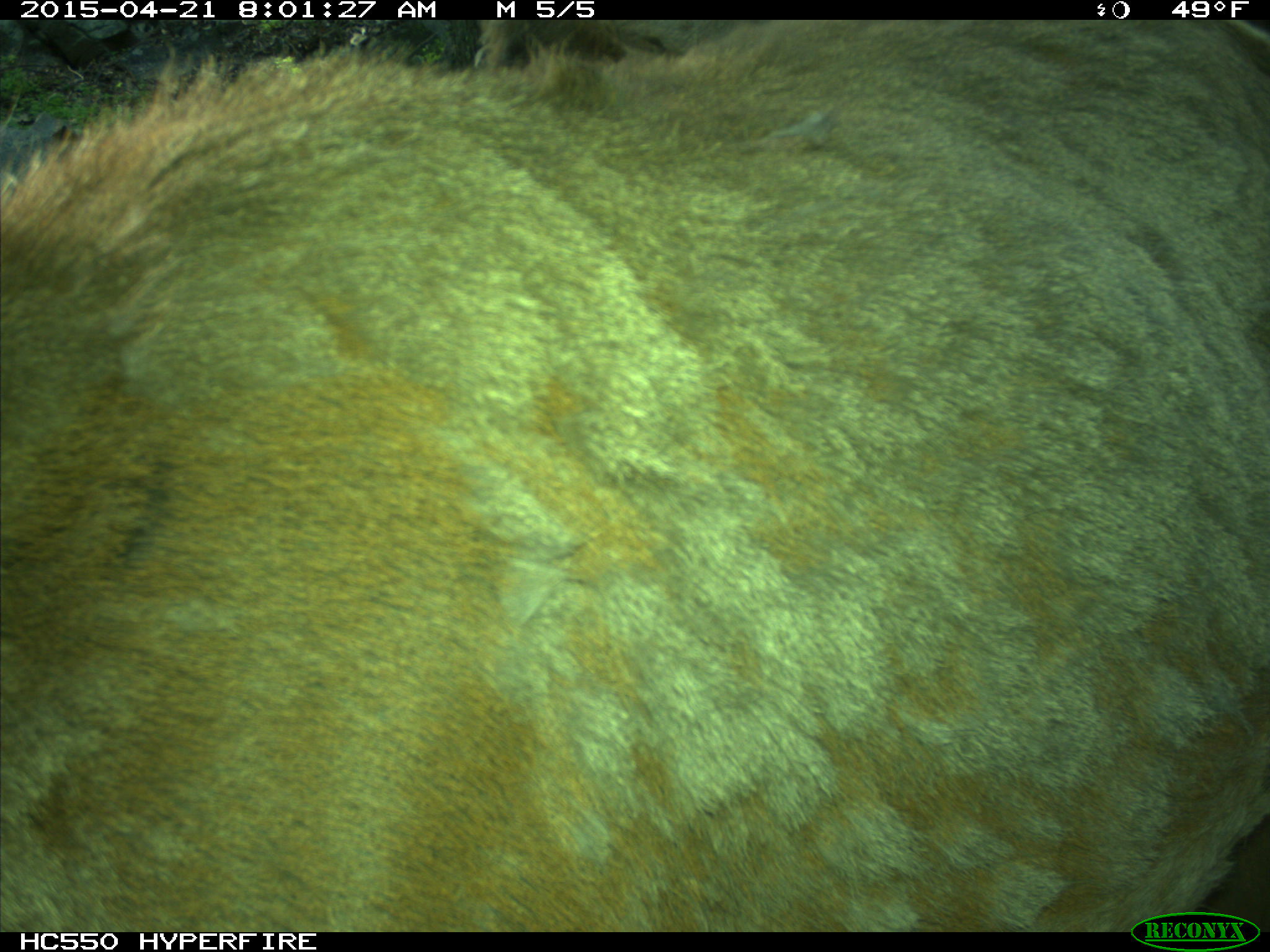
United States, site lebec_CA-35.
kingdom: Animalia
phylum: Chordata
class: Mammalia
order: Artiodactyla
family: Cervidae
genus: Cervus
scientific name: Cervus canadensis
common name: elk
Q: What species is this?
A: Cervus canadensis (elk).